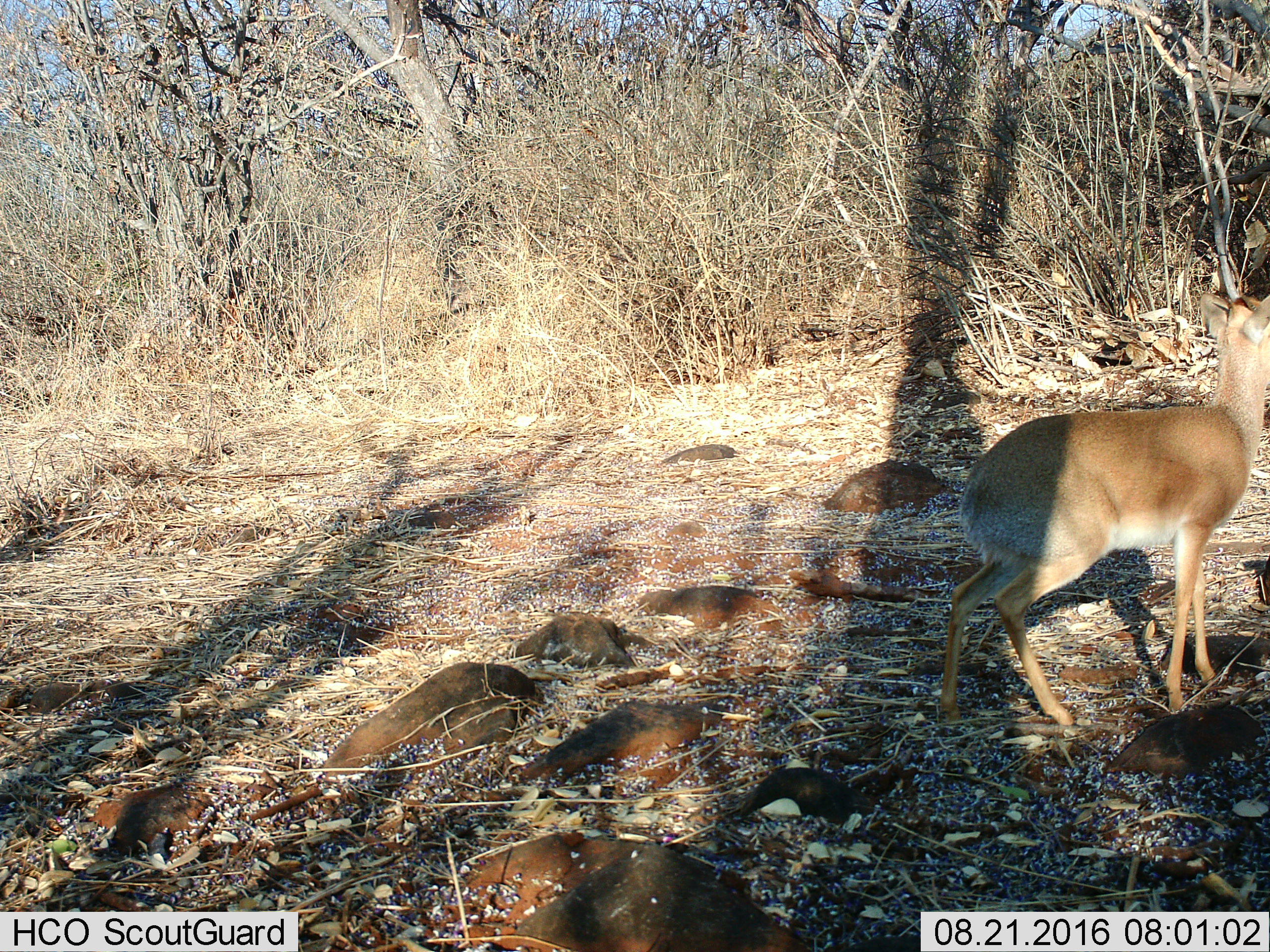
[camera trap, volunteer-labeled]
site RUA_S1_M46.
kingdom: Animalia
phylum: Chordata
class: Mammalia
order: Artiodactyla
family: Bovidae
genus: Madoqua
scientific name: Madoqua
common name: dik-dik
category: dikdik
Dikdik (dik-dik) (Madoqua), count 1. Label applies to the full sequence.